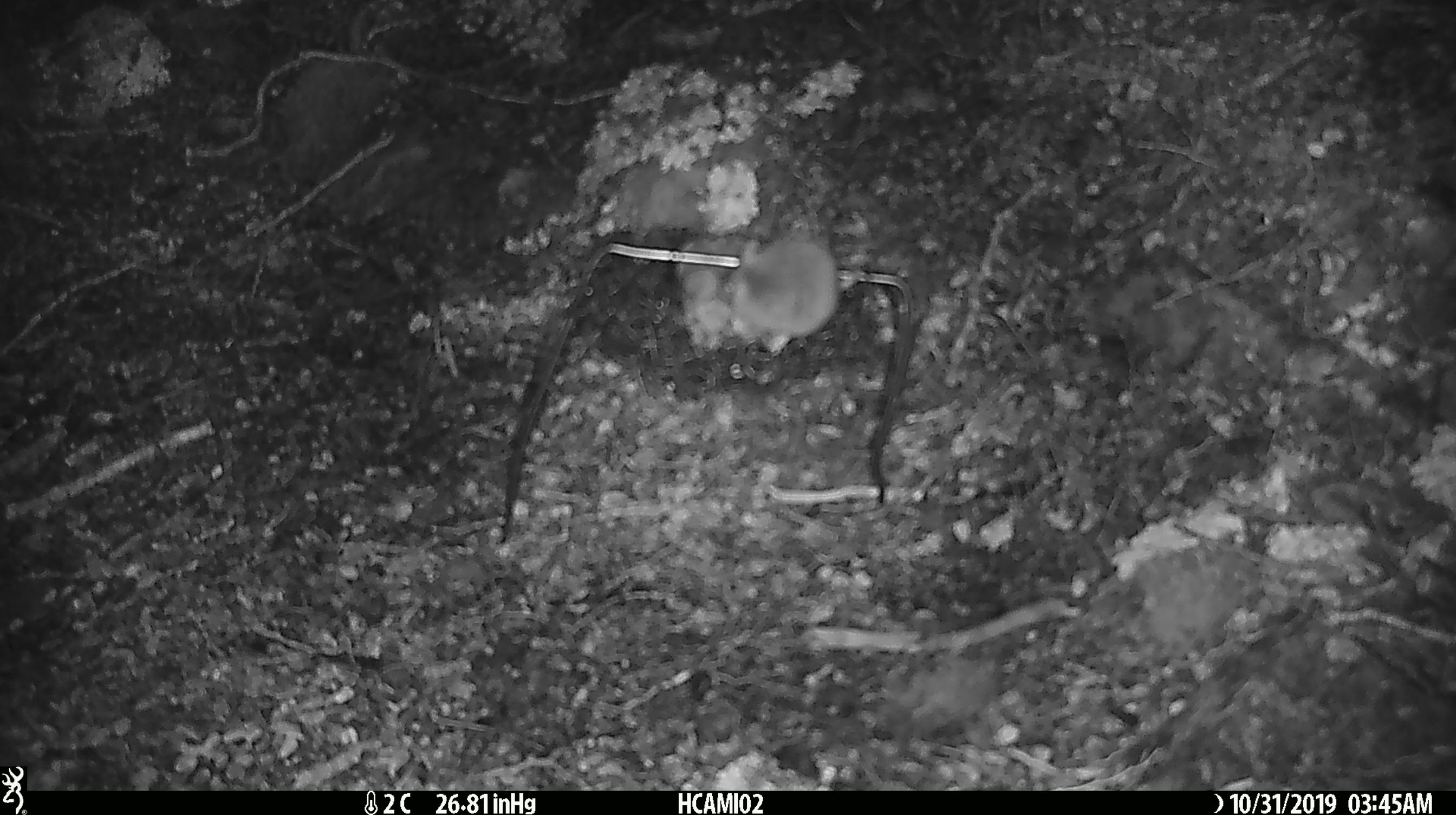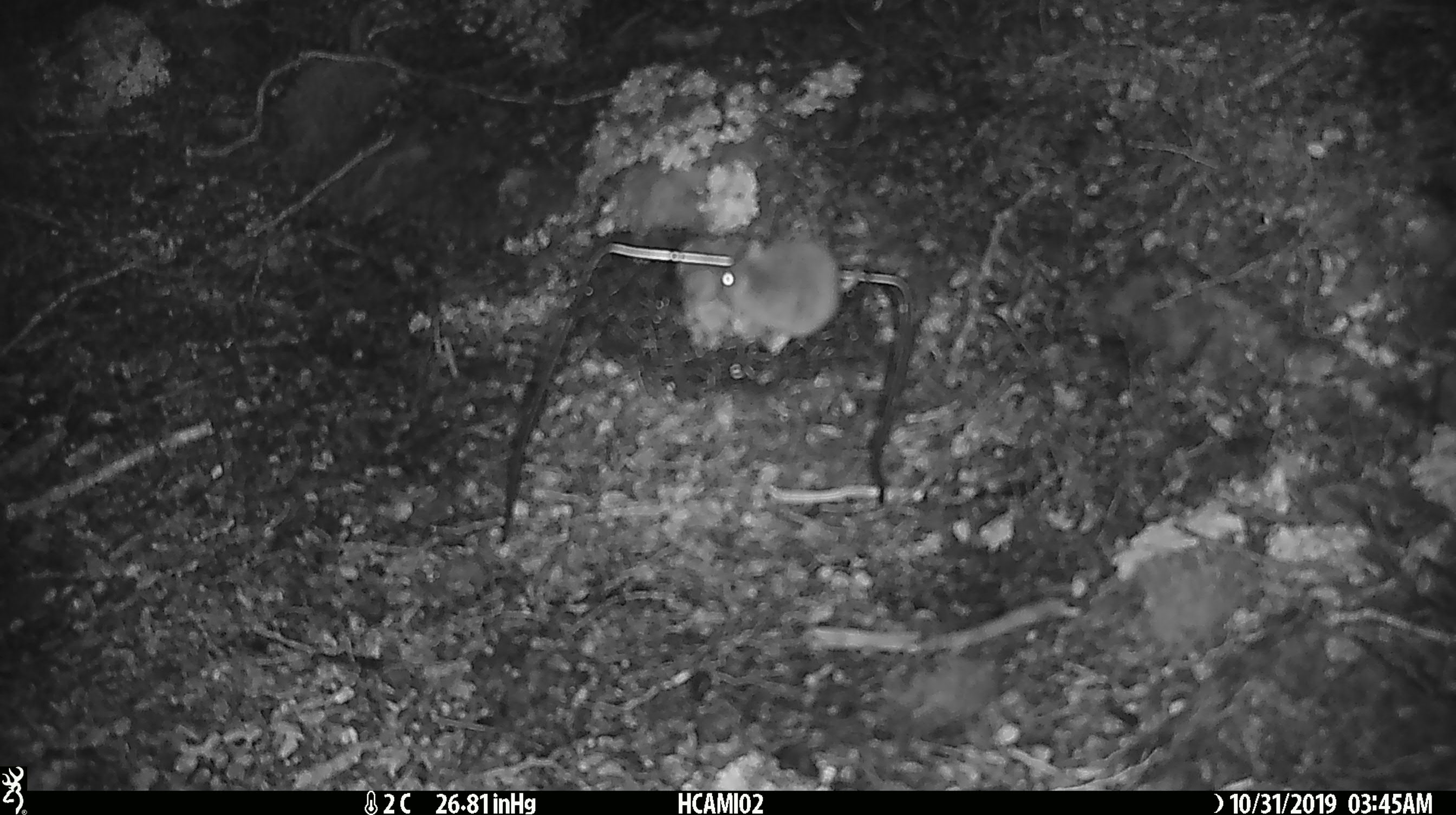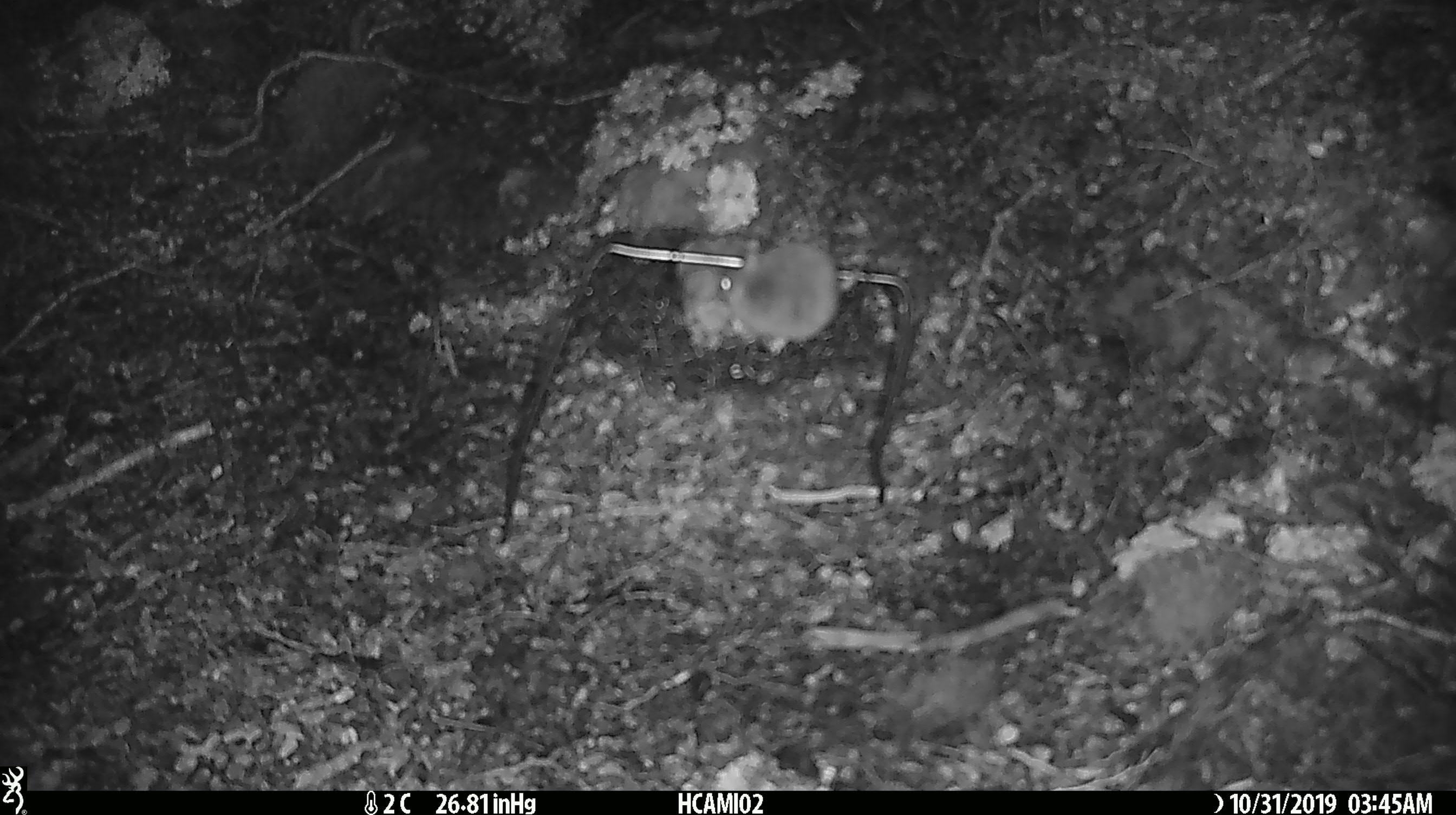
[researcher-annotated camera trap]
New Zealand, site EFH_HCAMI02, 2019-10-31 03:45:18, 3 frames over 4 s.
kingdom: Animalia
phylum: Chordata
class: Mammalia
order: Rodentia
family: Muridae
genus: Mus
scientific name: Mus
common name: mouse